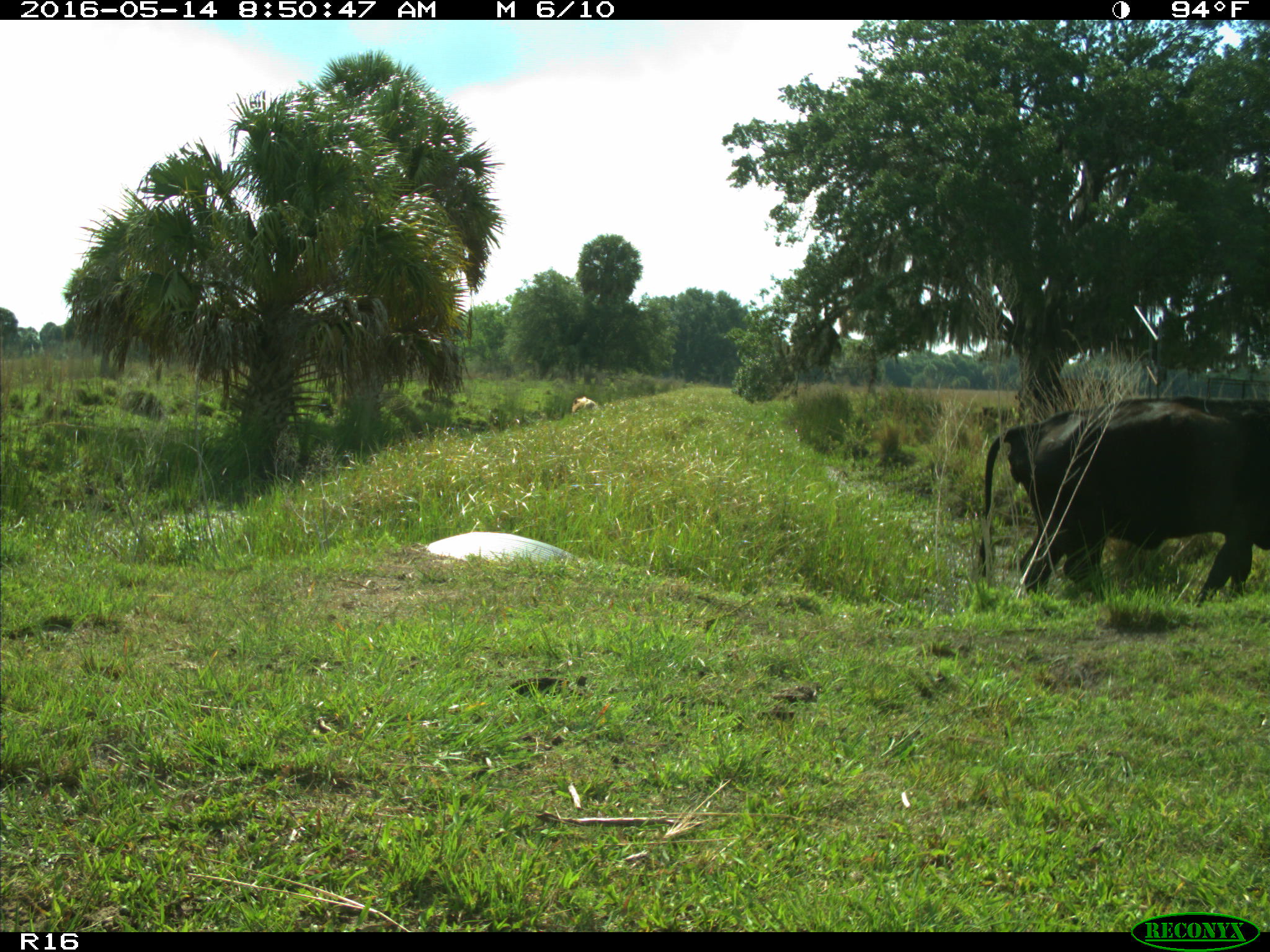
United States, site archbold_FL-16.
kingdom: Animalia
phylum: Chordata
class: Mammalia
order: Artiodactyla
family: Bovidae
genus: Bos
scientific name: Bos taurus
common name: domestic cow